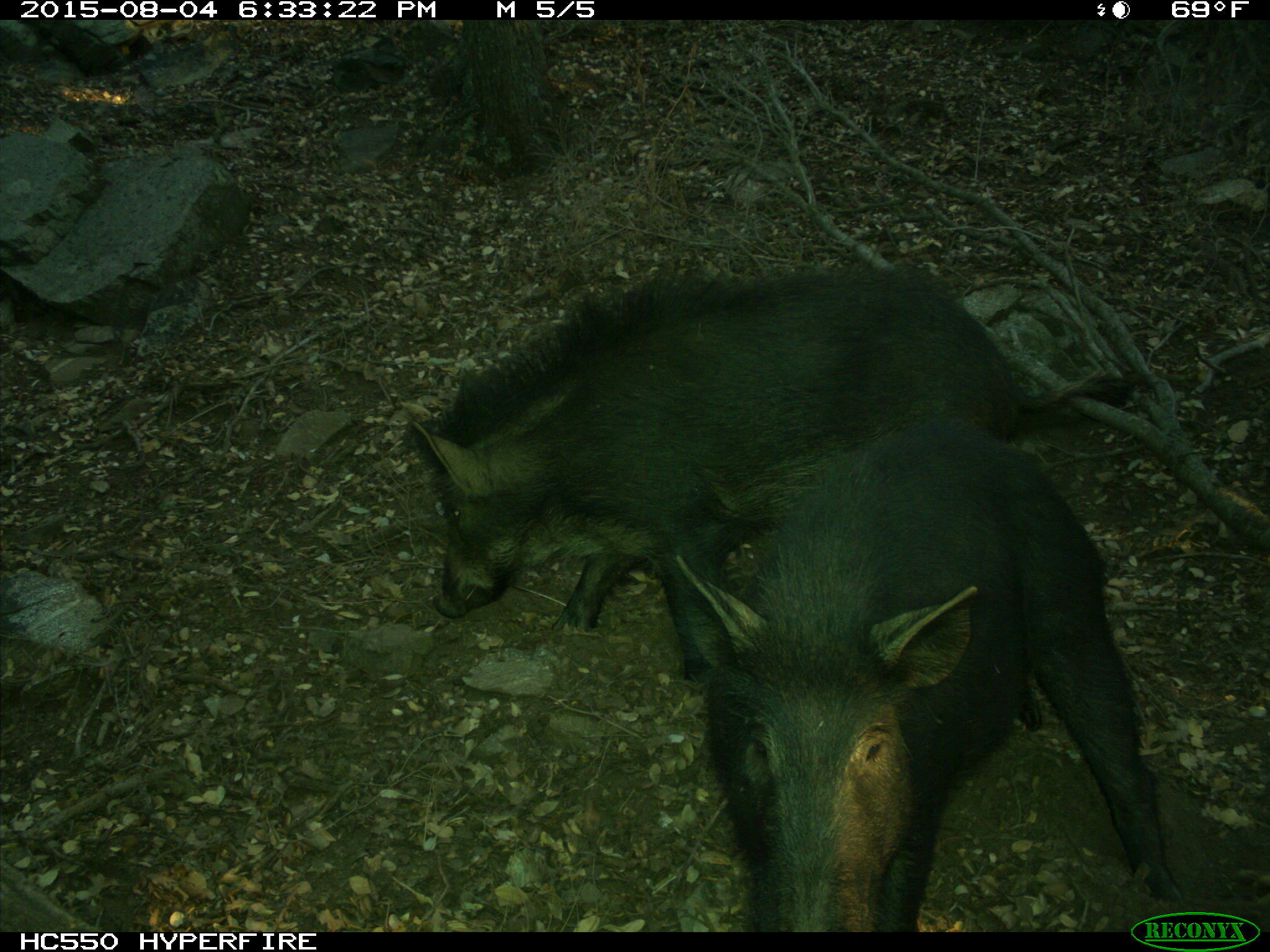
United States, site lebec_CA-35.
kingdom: Animalia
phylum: Chordata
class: Mammalia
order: Artiodactyla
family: Suidae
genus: Sus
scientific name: Sus scrofa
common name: wild boar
Sus scrofa (wild boar).